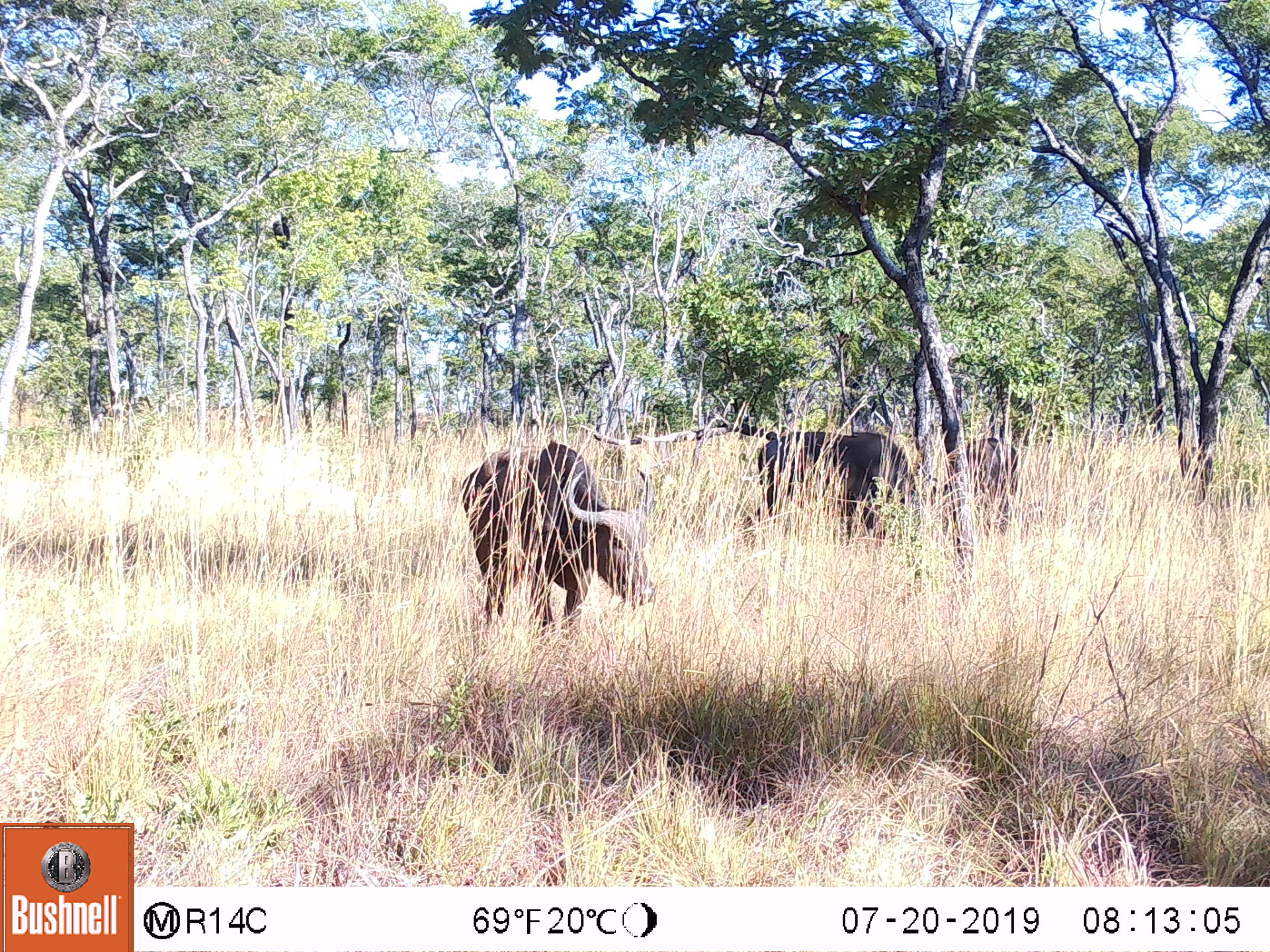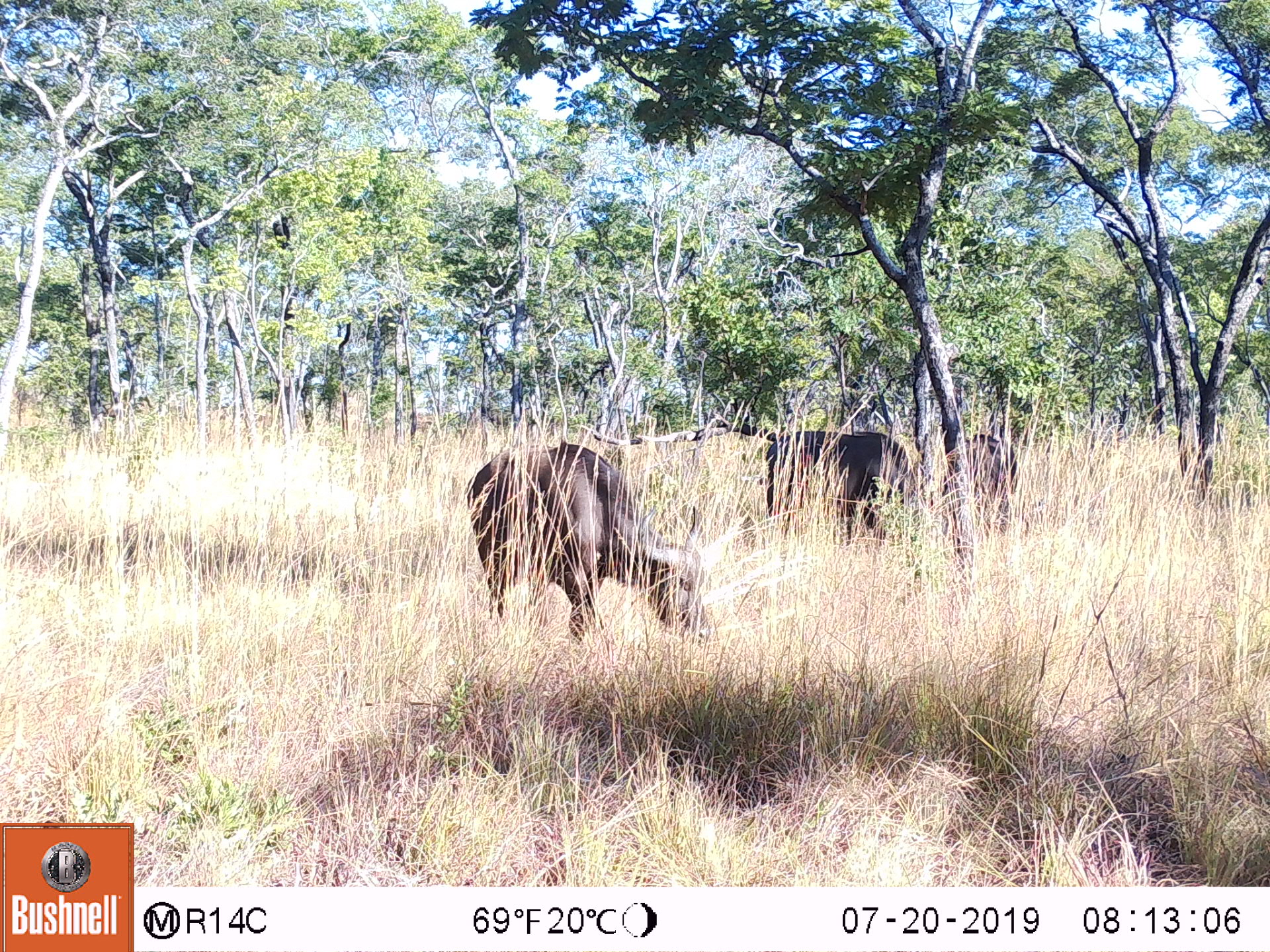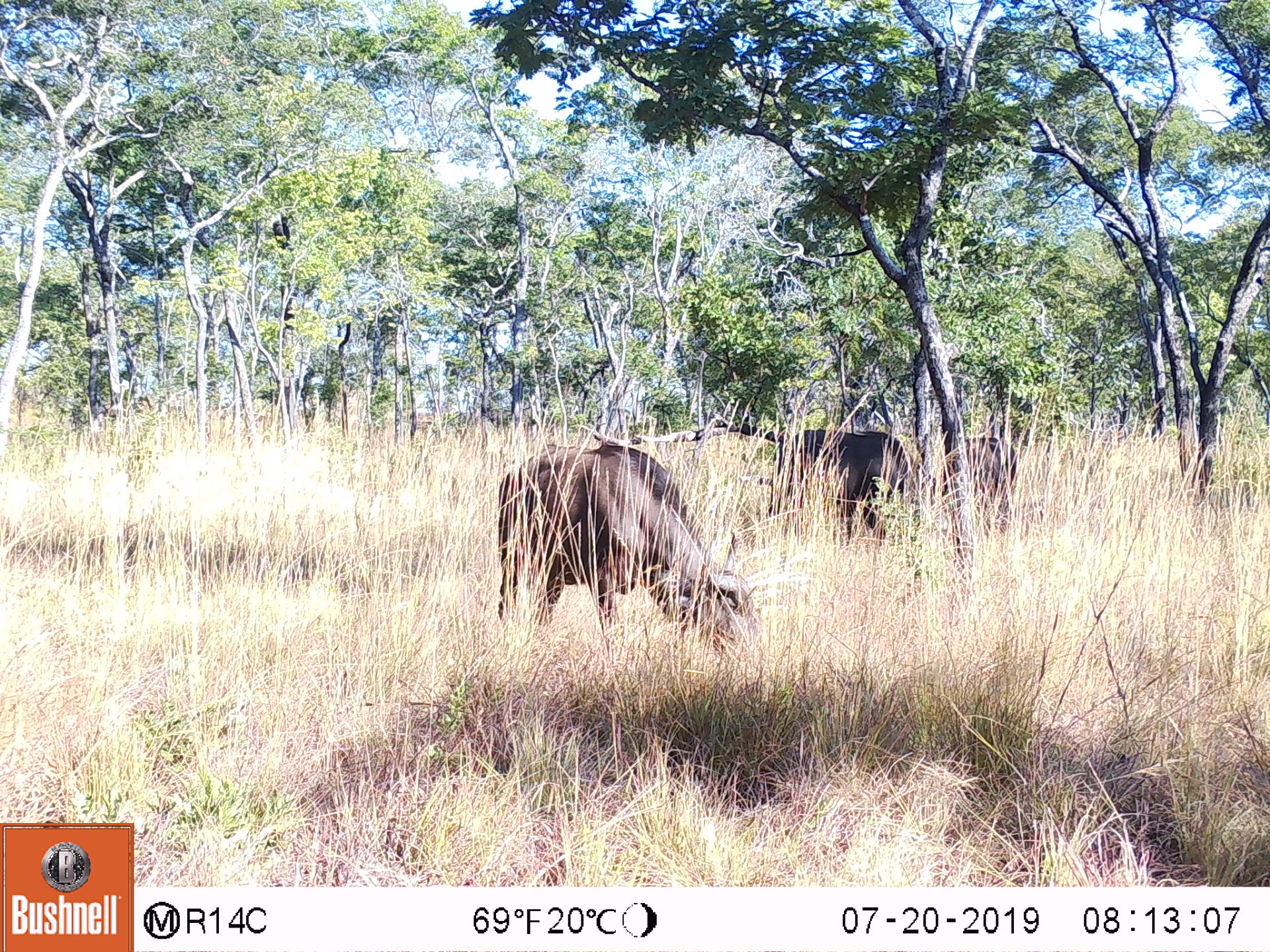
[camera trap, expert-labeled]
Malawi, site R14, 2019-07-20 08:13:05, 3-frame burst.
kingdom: Animalia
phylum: Chordata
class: Mammalia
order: Artiodactyla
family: Bovidae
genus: Syncerus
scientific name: Syncerus caffer caffer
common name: cape buffalo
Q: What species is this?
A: Cape buffalo (Syncerus caffer caffer).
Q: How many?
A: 3.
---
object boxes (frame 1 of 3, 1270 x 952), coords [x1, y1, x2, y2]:
cape buffalo: [447, 433, 663, 632]; [738, 428, 926, 548]; [924, 430, 1034, 528]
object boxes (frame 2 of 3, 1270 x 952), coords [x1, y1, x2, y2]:
cape buffalo: [457, 435, 720, 650]; [753, 427, 938, 552]; [930, 432, 1022, 524]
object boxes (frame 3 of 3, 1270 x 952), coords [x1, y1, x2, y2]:
cape buffalo: [489, 433, 764, 661]; [771, 422, 938, 537]; [935, 437, 1030, 537]